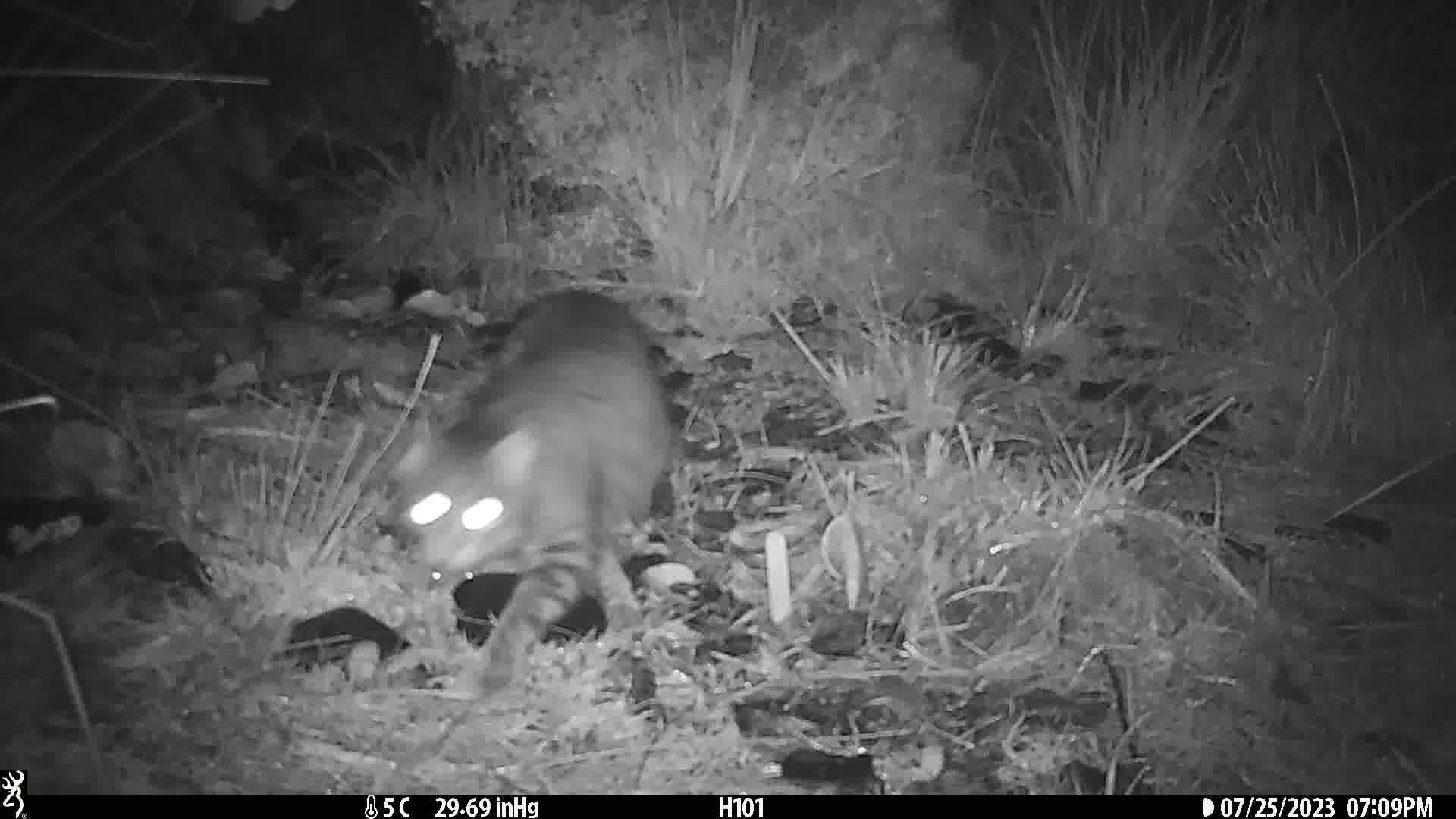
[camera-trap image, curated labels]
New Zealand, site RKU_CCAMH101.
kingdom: Animalia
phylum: Chordata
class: Mammalia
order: Carnivora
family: Felidae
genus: Felis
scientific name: Felis catus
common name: domestic cat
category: cat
Cat (domestic cat) (Felis catus).